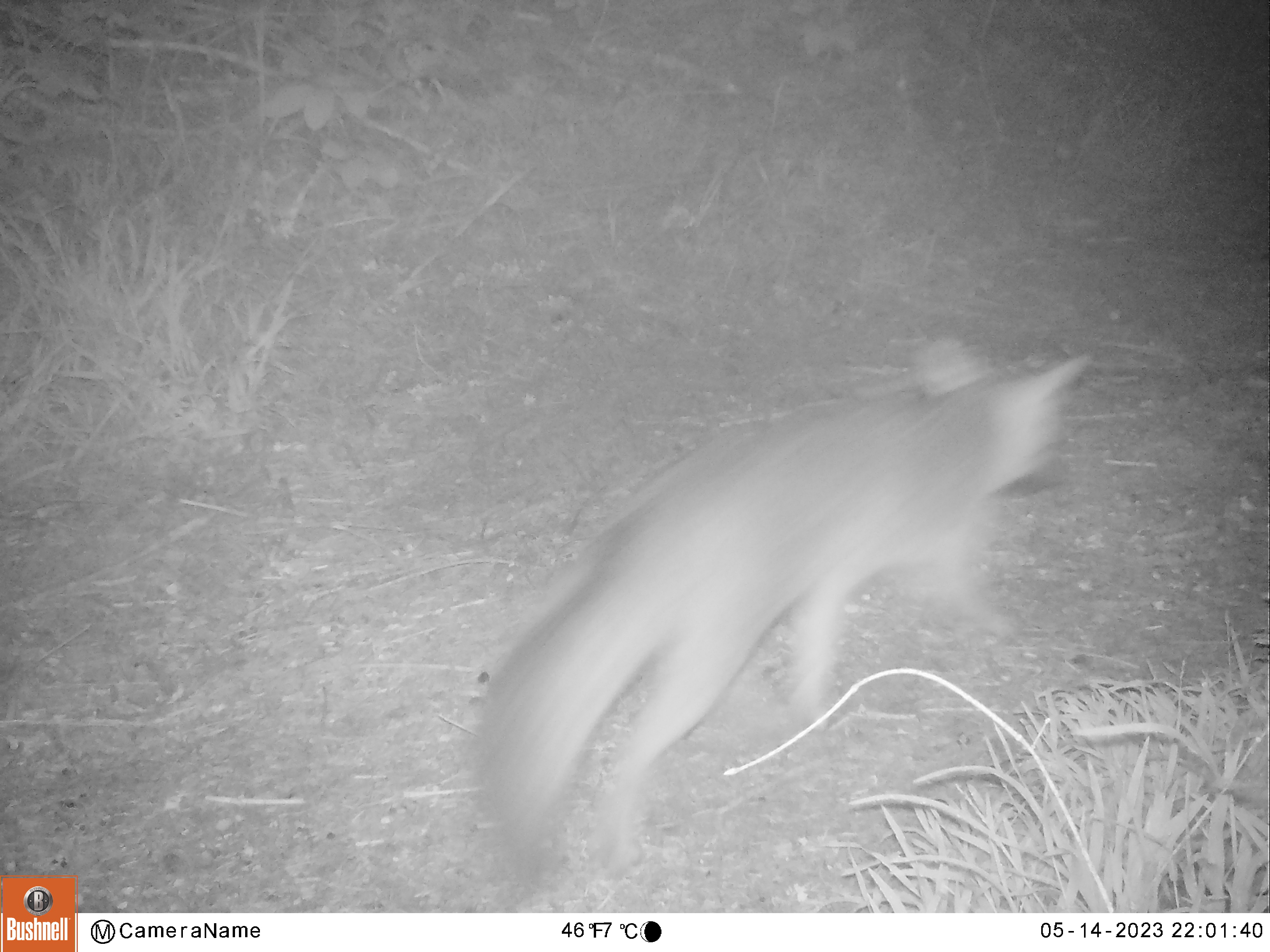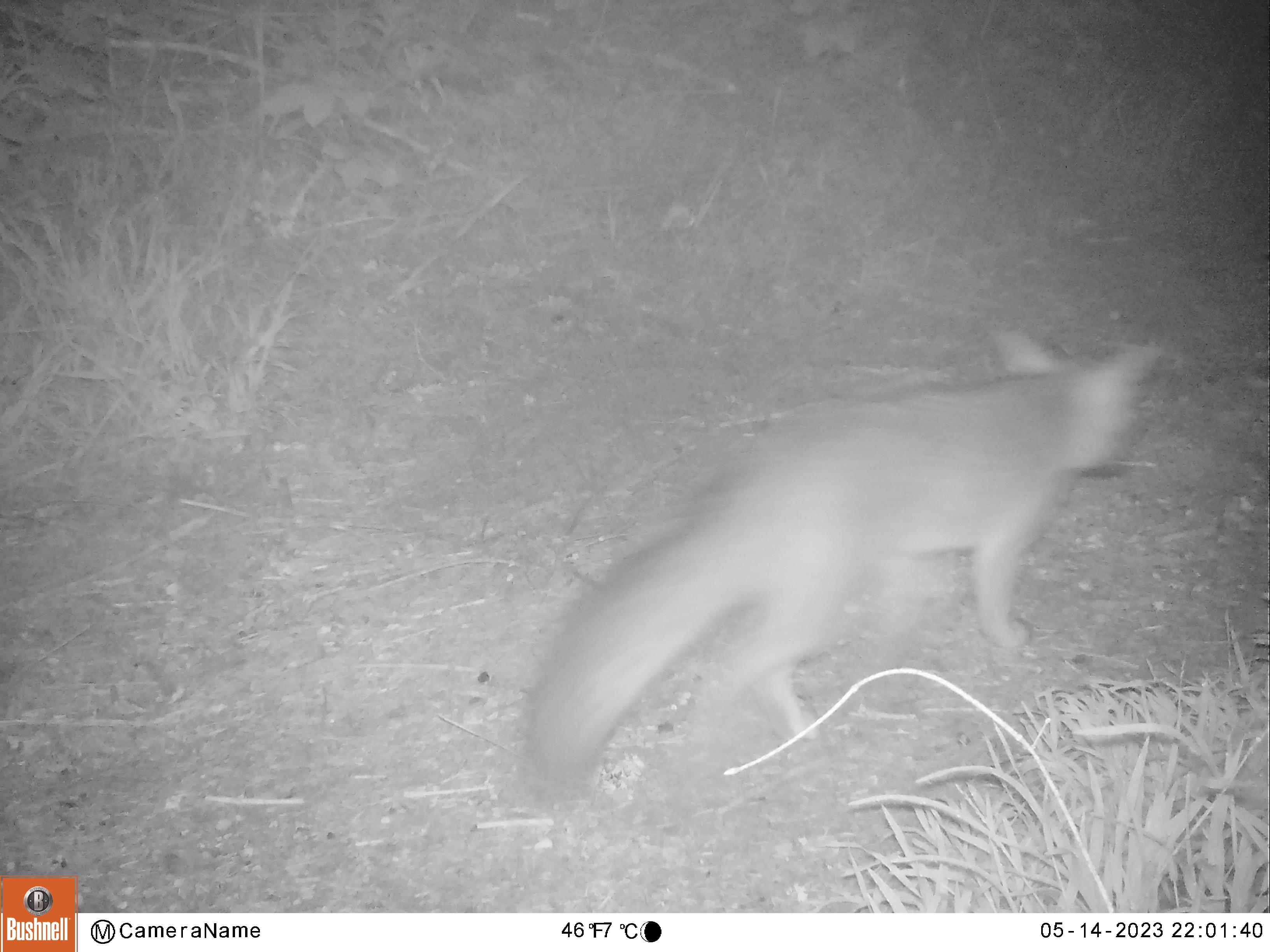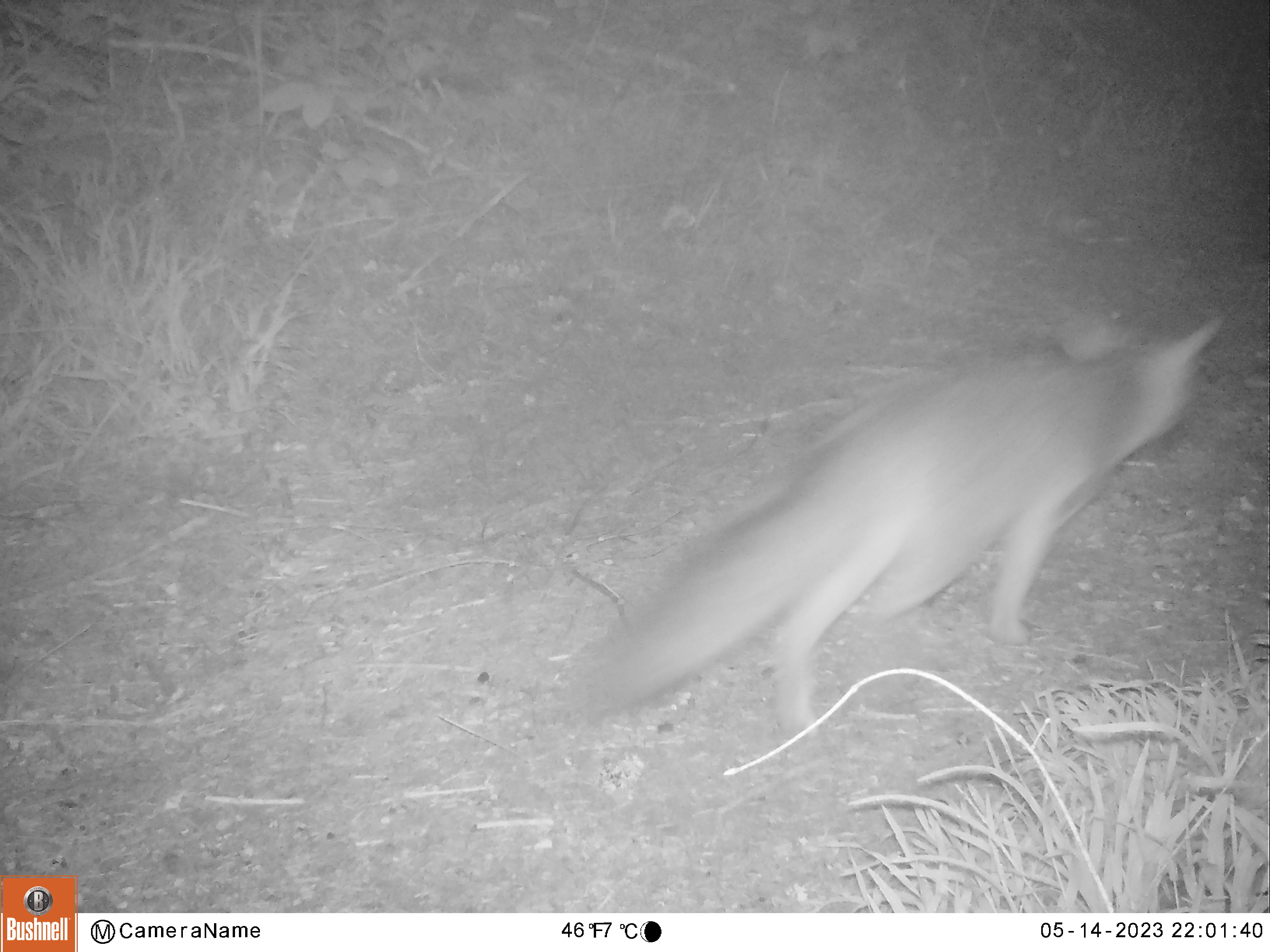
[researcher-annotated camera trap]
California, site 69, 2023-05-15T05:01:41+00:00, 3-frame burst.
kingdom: Animalia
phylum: Chordata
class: Mammalia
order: Carnivora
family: Canidae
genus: Urocyon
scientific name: Urocyon cinereoargenteus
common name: gray fox